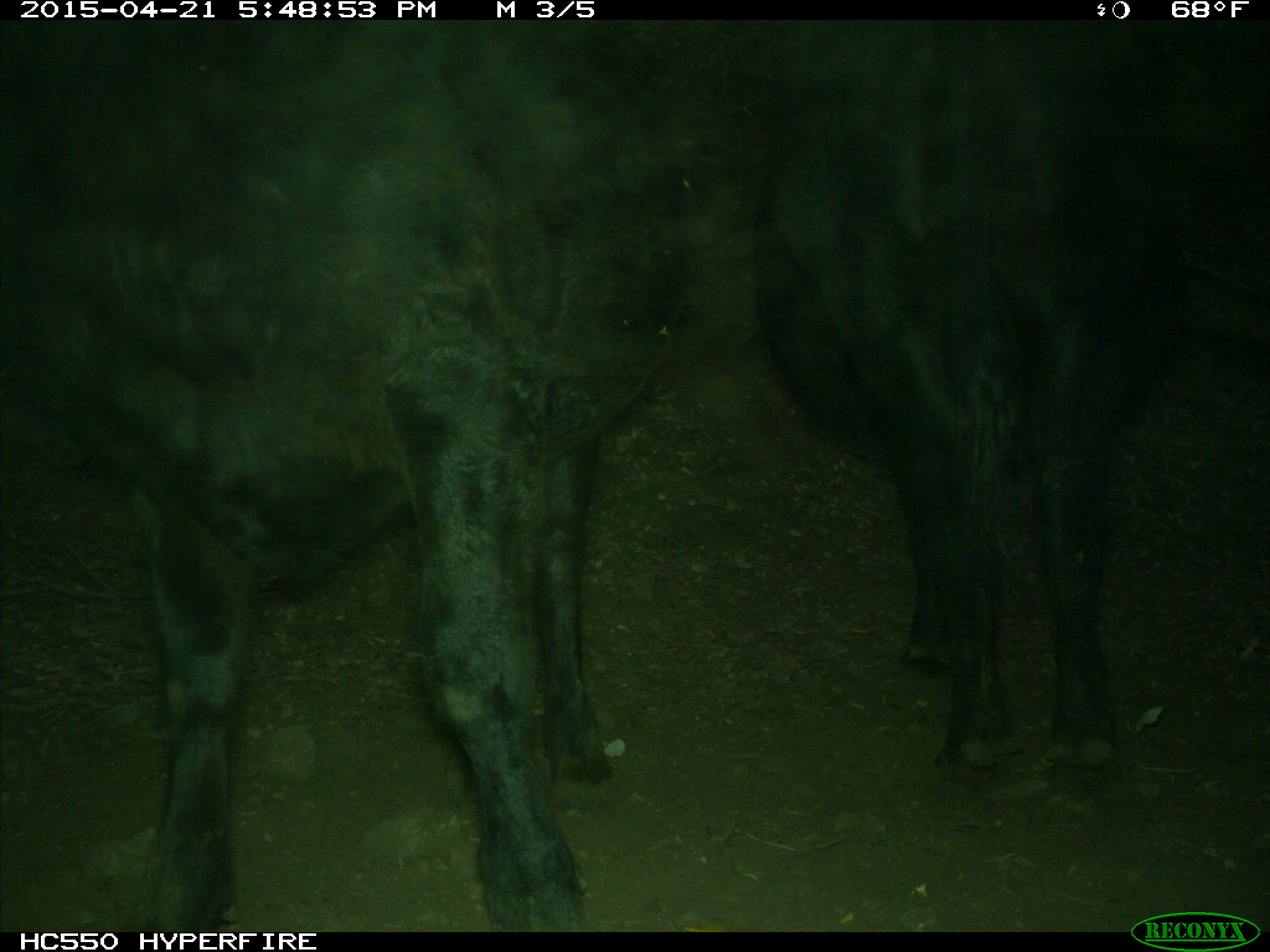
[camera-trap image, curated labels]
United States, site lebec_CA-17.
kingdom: Animalia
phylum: Chordata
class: Mammalia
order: Artiodactyla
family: Bovidae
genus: Bos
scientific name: Bos taurus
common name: domestic cow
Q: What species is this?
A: Bos taurus (domestic cow).